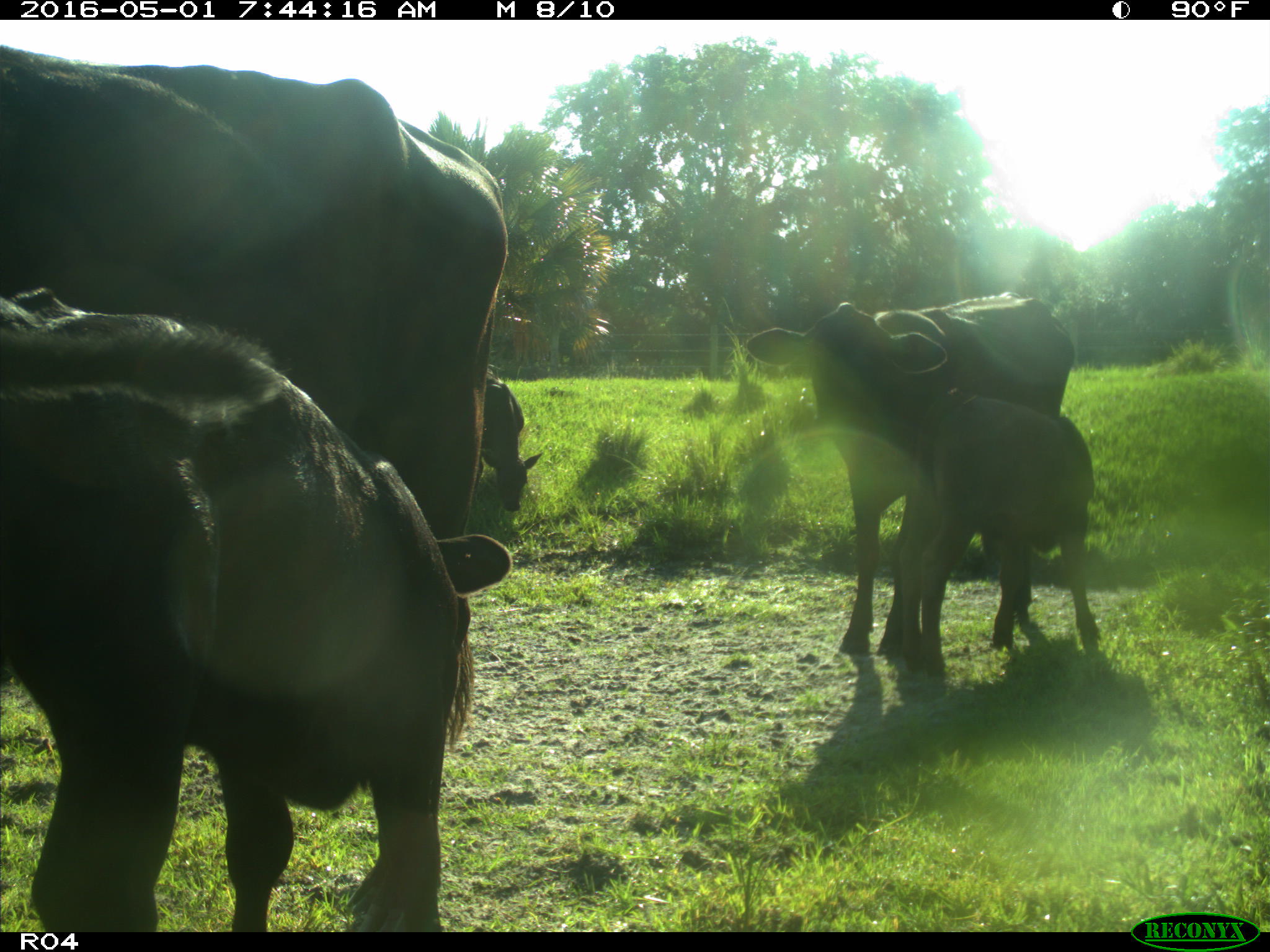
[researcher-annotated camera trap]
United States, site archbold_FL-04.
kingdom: Animalia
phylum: Chordata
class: Mammalia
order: Artiodactyla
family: Bovidae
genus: Bos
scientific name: Bos taurus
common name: domestic cow